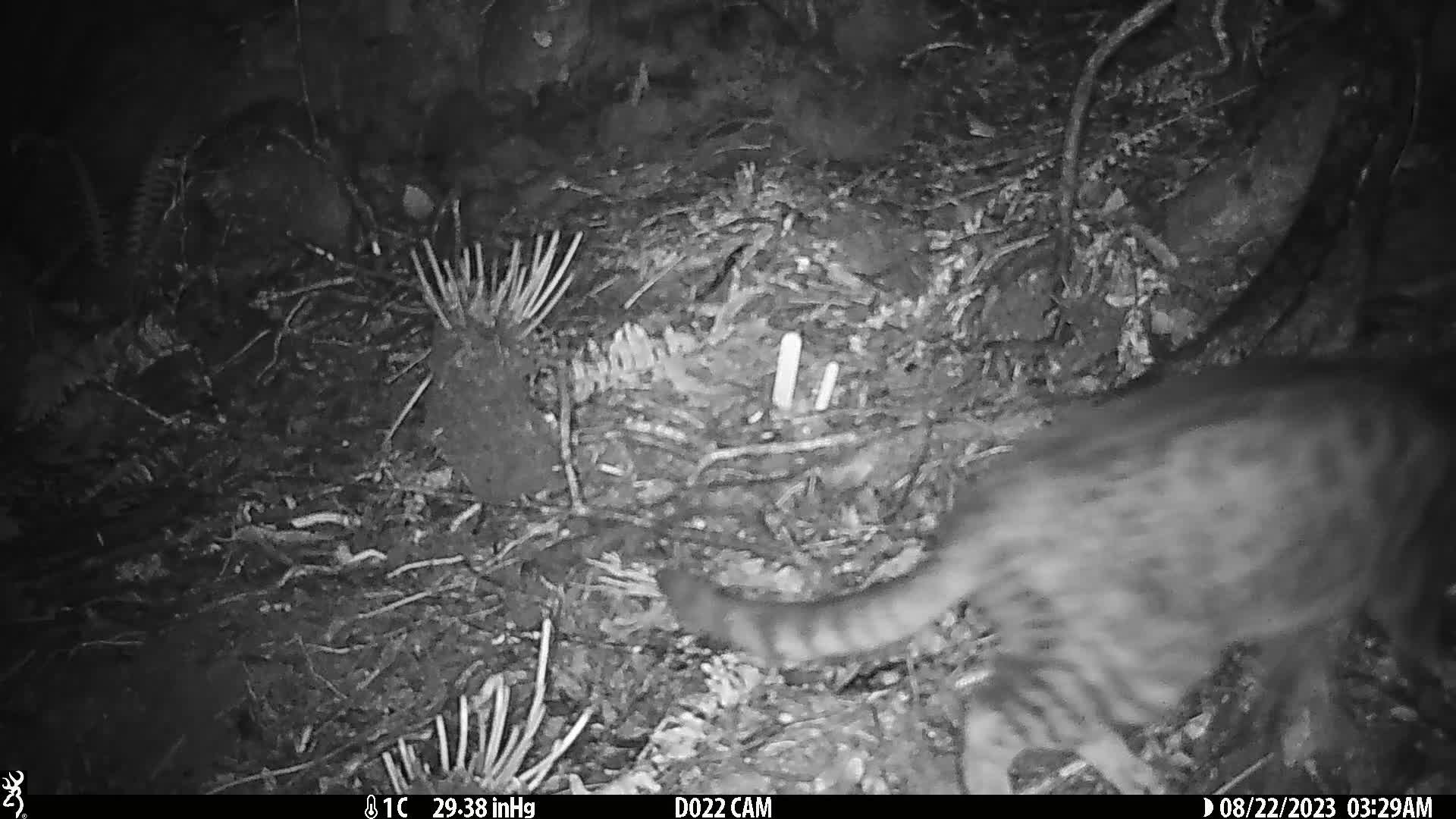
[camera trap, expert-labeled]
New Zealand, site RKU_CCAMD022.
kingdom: Animalia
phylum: Chordata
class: Mammalia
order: Carnivora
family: Felidae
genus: Felis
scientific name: Felis catus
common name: domestic cat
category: cat